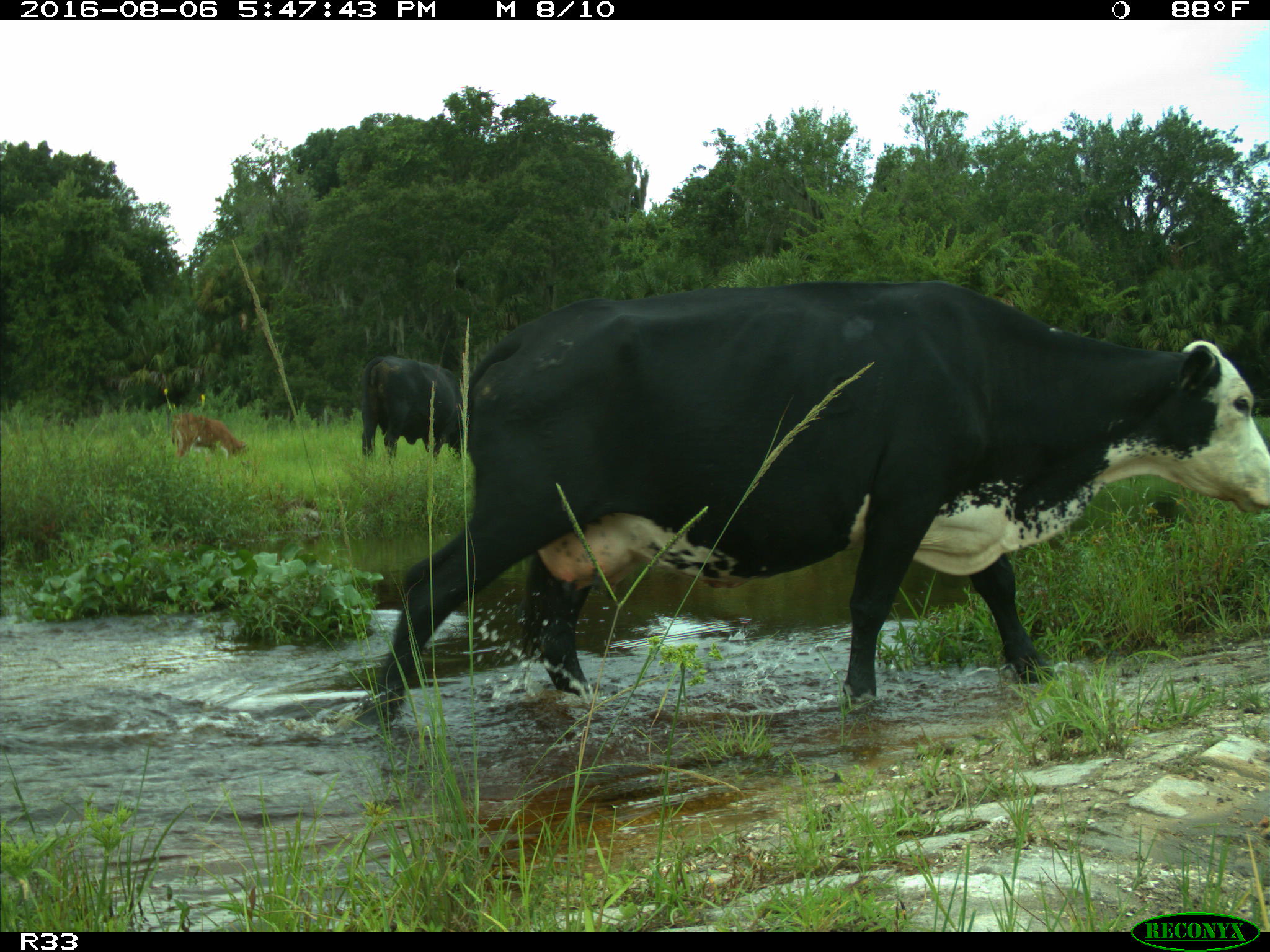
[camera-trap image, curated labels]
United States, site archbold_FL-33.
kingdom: Animalia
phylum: Chordata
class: Mammalia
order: Artiodactyla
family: Bovidae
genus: Bos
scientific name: Bos taurus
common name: domestic cow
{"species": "Bos taurus (domestic cow)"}